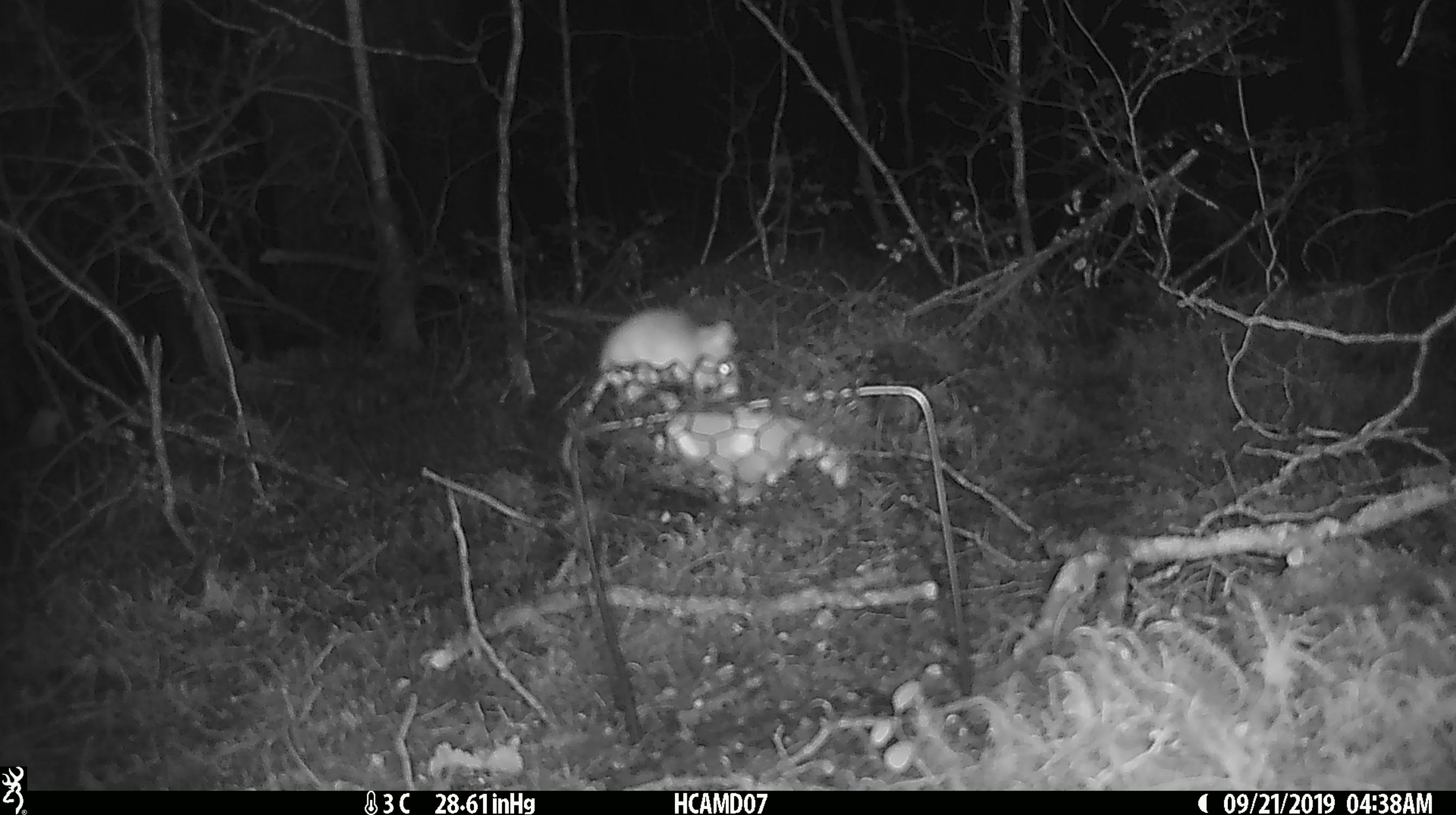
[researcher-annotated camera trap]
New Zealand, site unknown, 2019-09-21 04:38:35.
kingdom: Animalia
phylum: Chordata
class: Mammalia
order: Rodentia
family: Muridae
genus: Mus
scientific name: Mus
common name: mouse